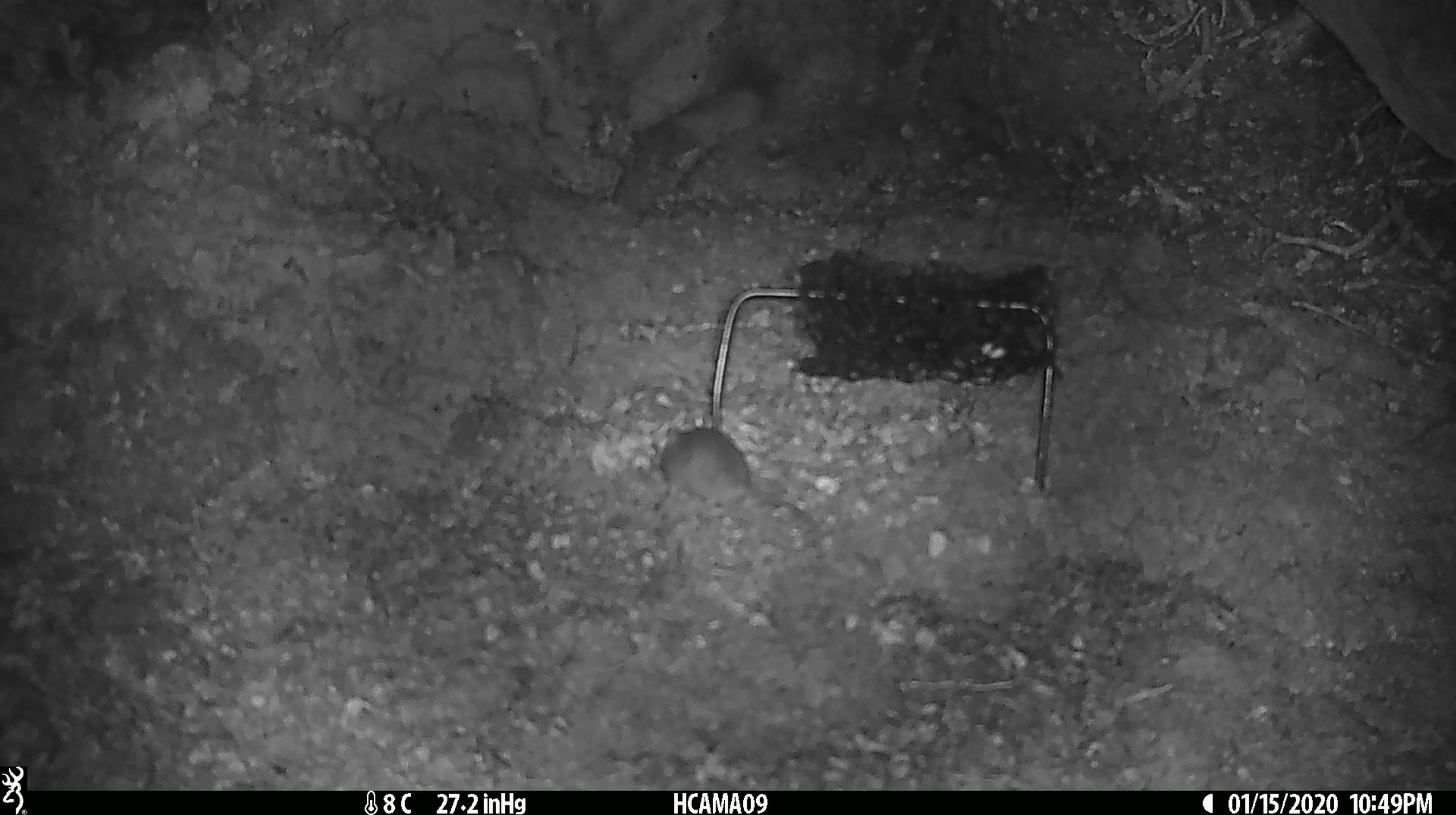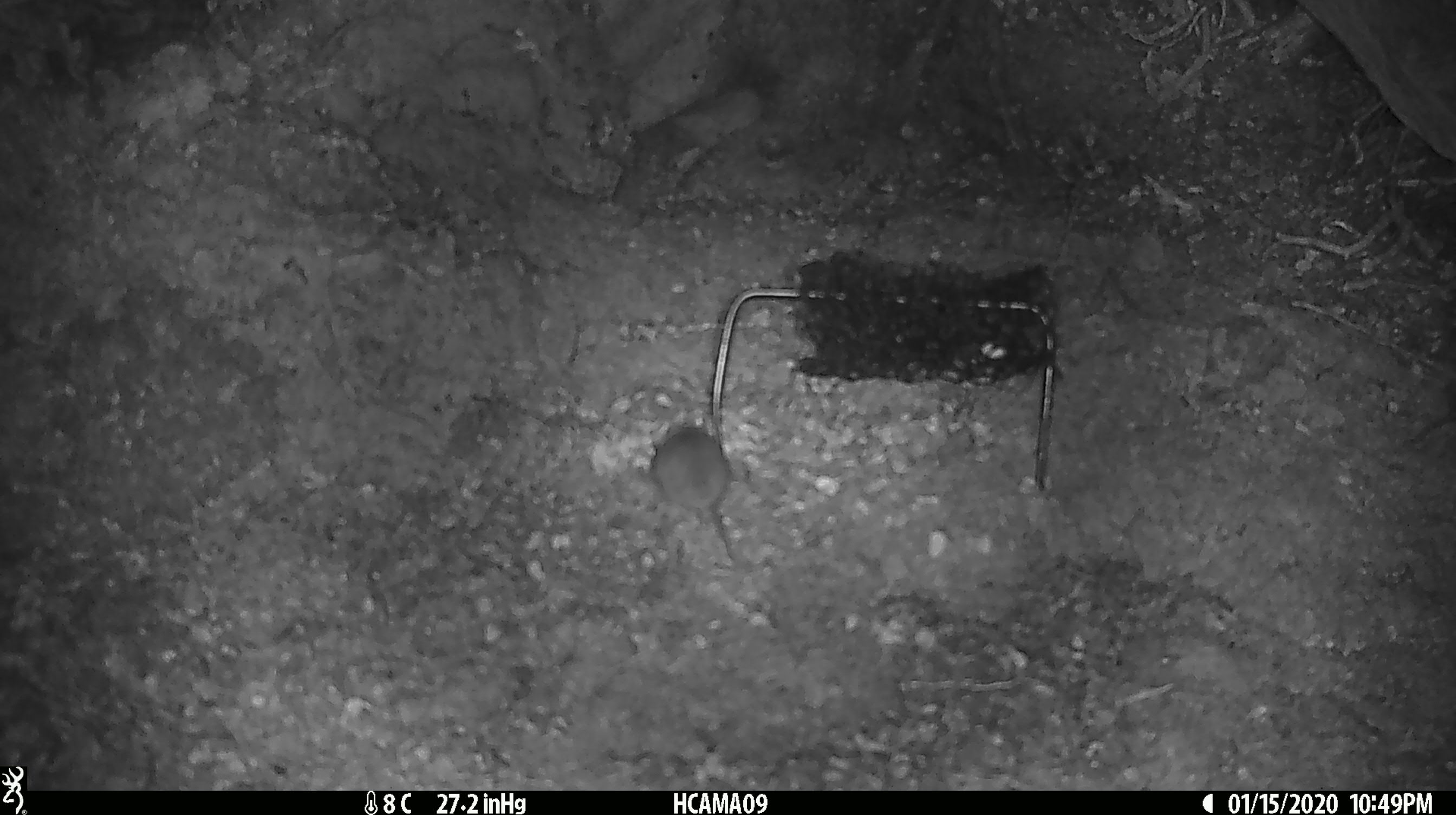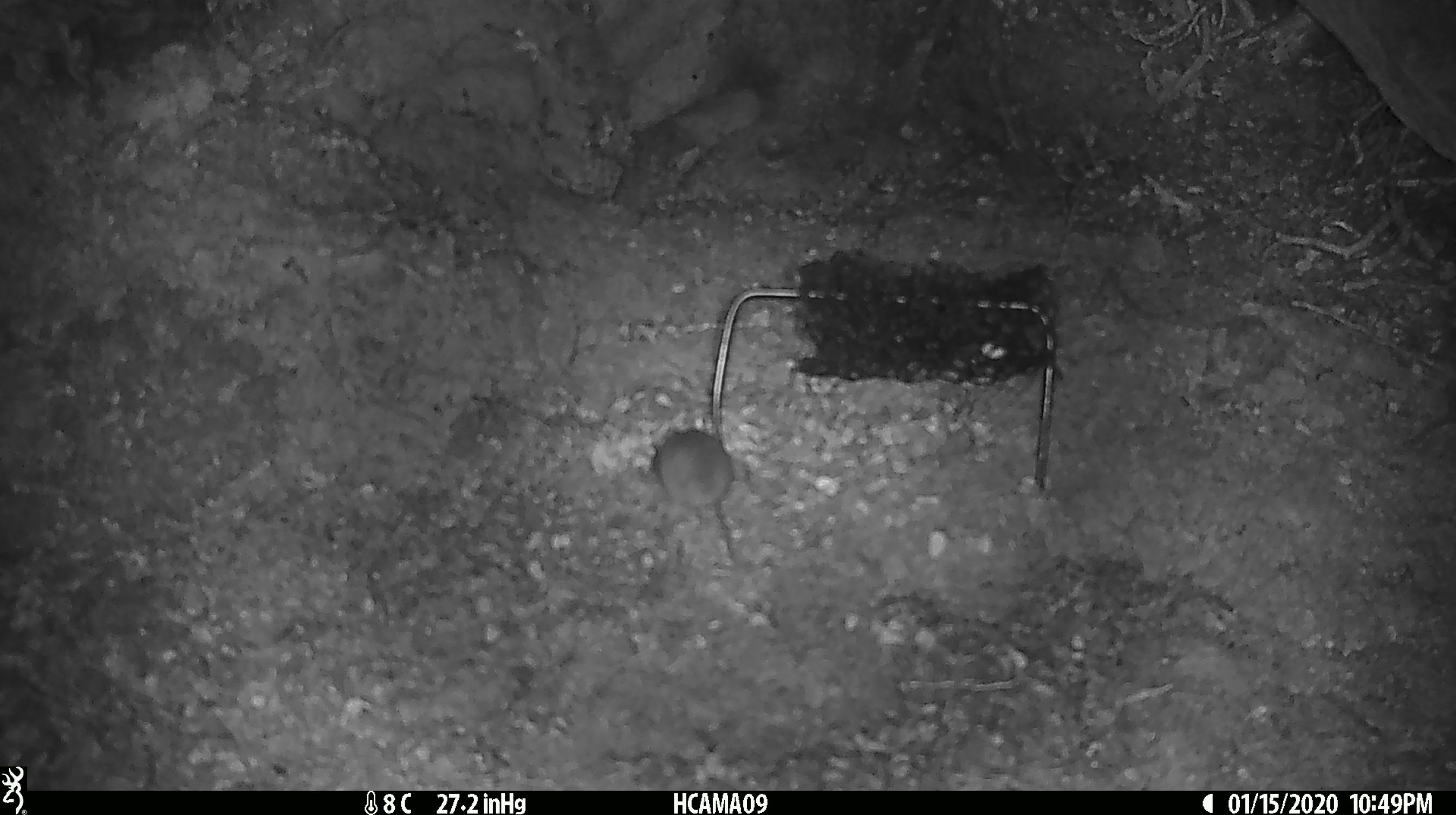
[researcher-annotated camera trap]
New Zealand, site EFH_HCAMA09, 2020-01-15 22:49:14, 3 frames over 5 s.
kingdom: Animalia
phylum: Chordata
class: Mammalia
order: Rodentia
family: Muridae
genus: Mus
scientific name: Mus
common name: mouse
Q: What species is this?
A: Mouse (Mus).